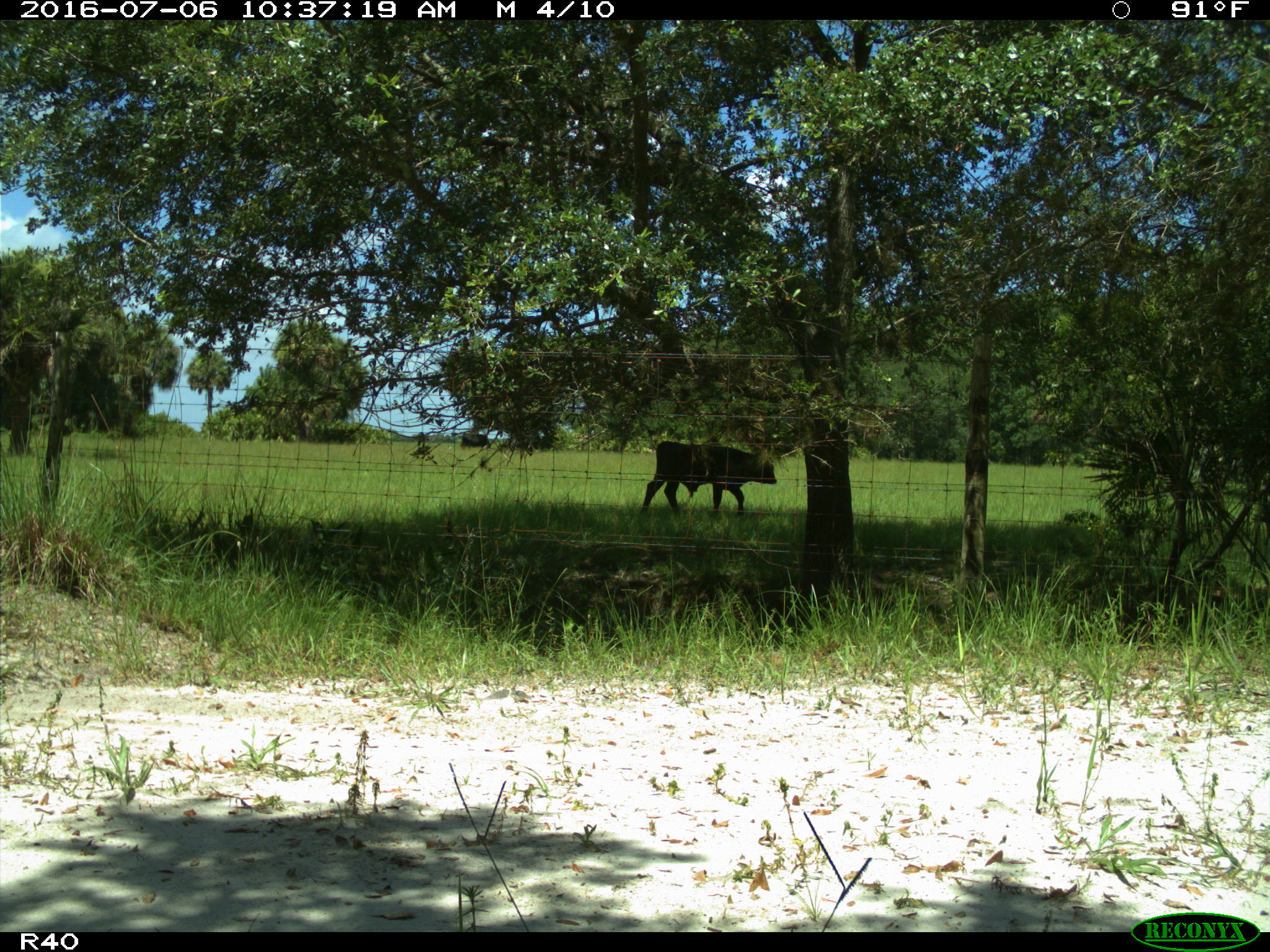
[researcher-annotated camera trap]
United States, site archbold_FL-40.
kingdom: Animalia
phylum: Chordata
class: Mammalia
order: Artiodactyla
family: Bovidae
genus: Bos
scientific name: Bos taurus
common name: domestic cow